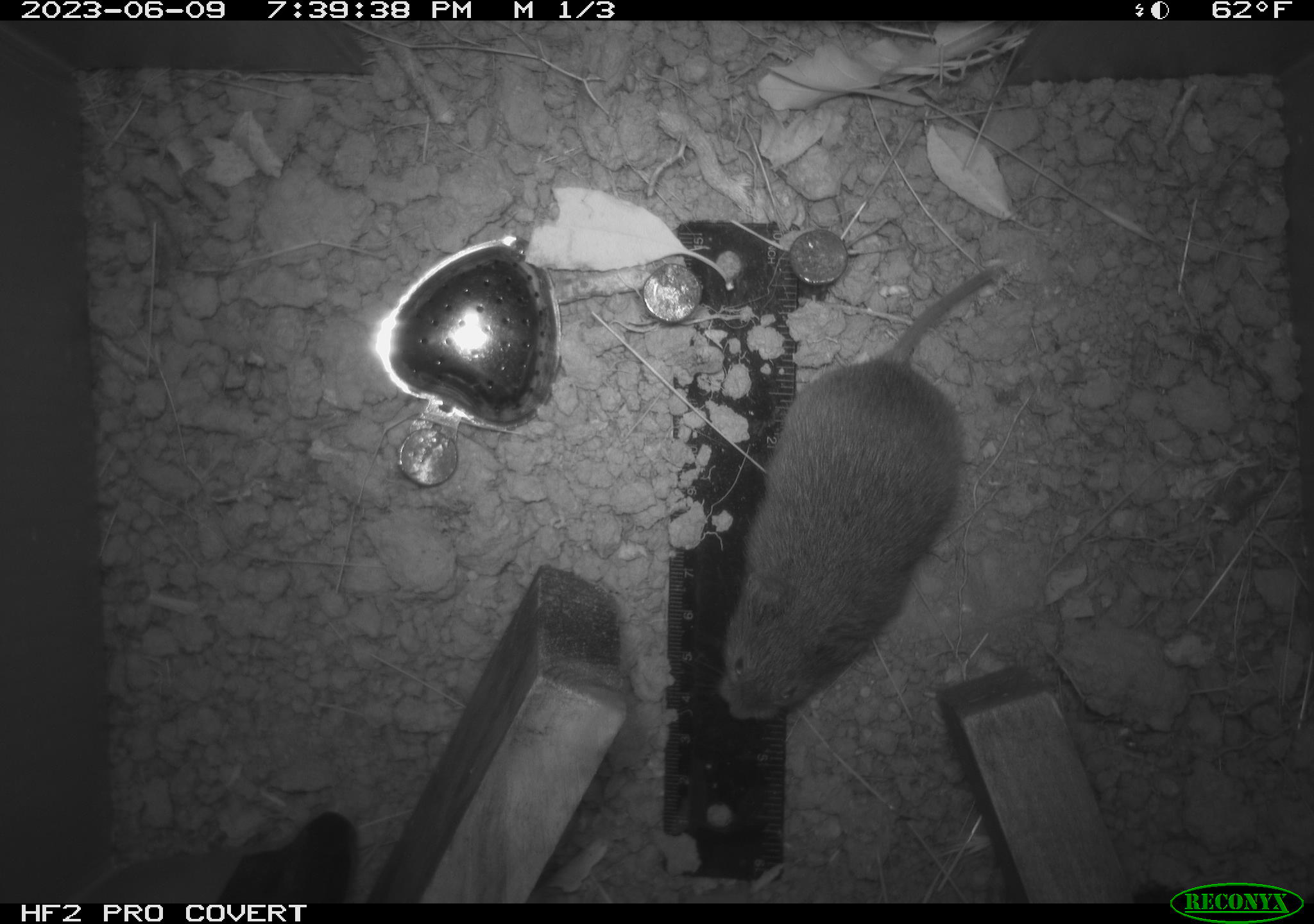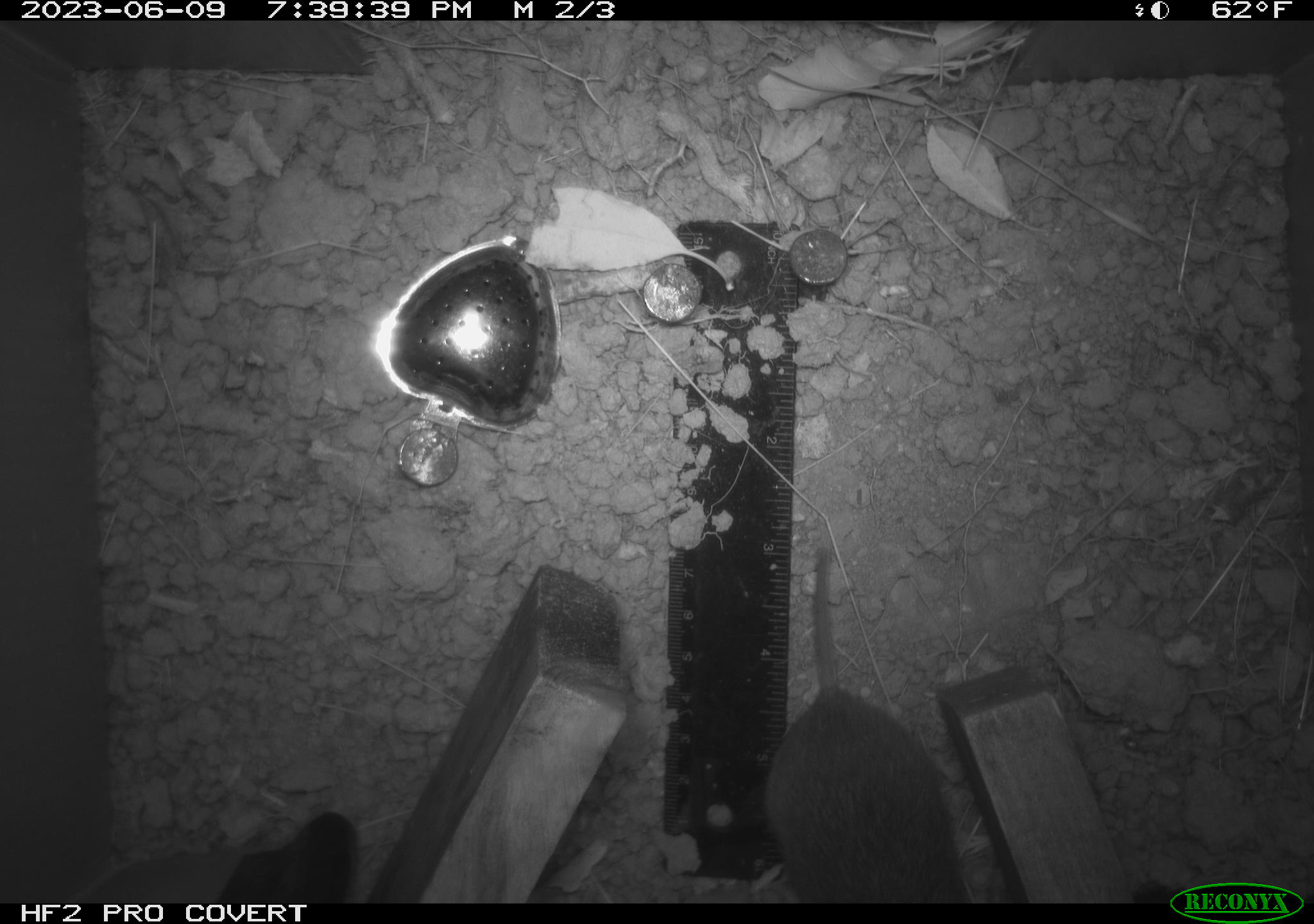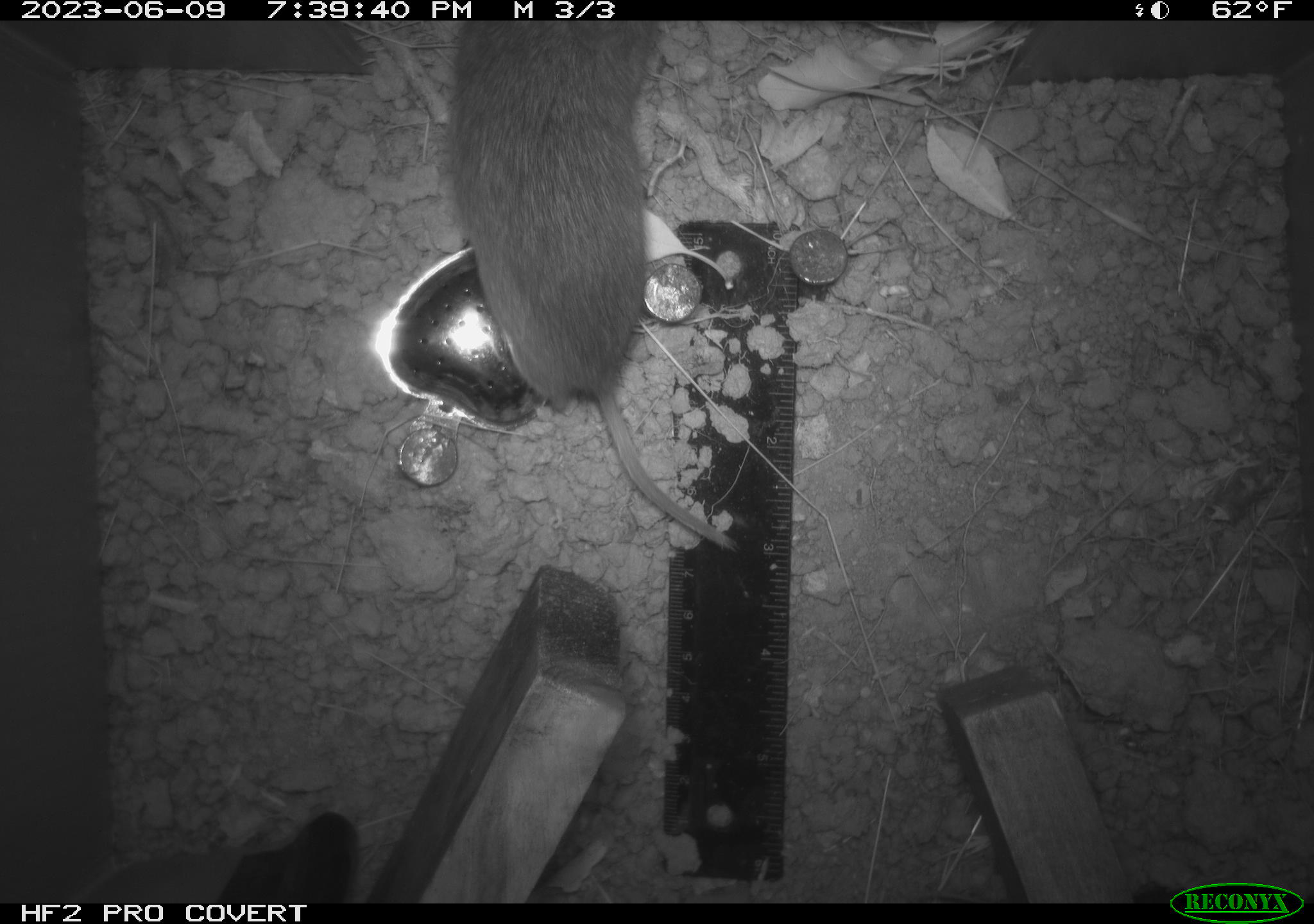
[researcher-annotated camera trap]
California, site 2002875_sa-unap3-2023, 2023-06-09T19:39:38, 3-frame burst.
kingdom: Animalia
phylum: Chordata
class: Mammalia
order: Rodentia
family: Cricetidae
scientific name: Arvicolinae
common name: voles, lemmings, and muskrats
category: arvicolinae subfamily